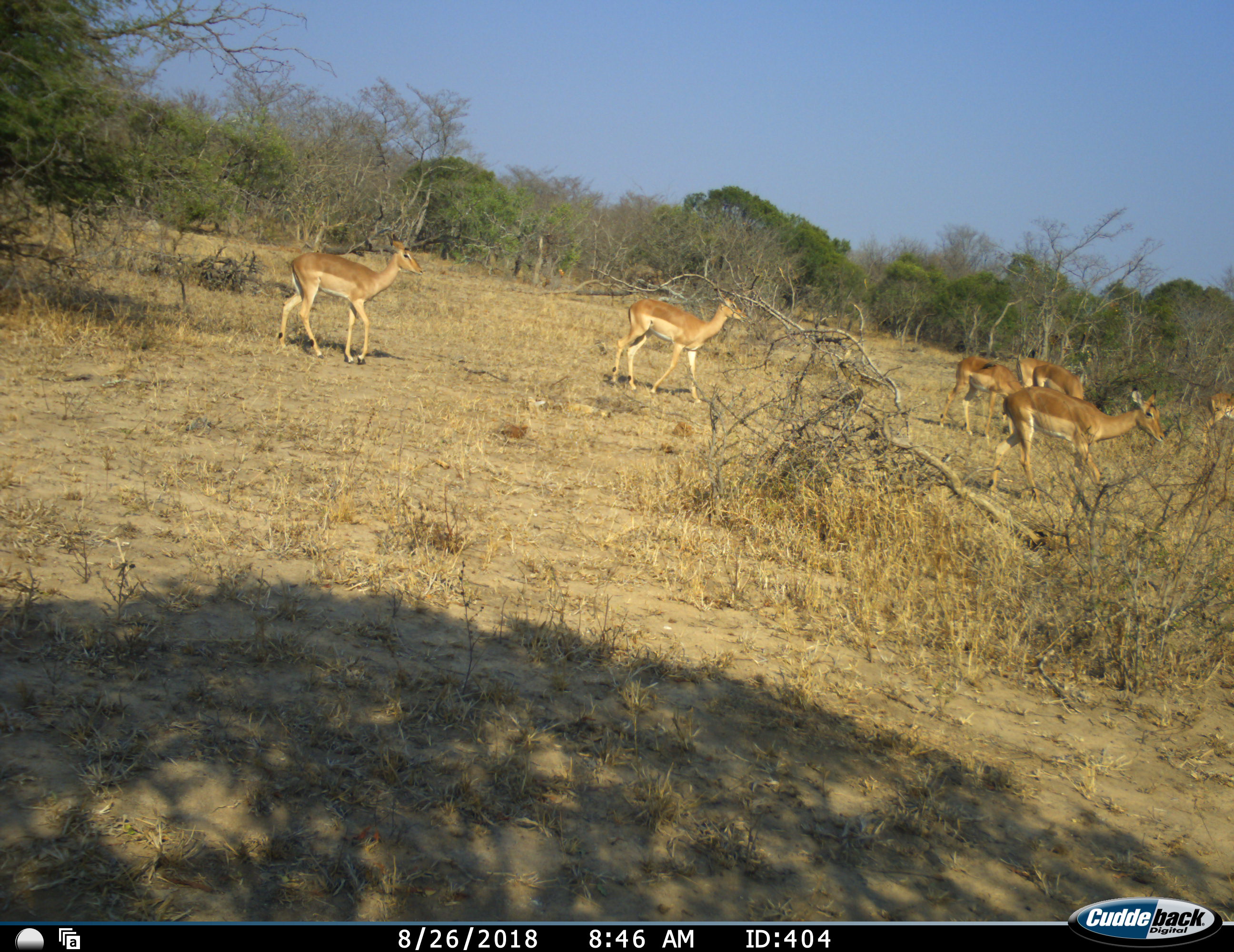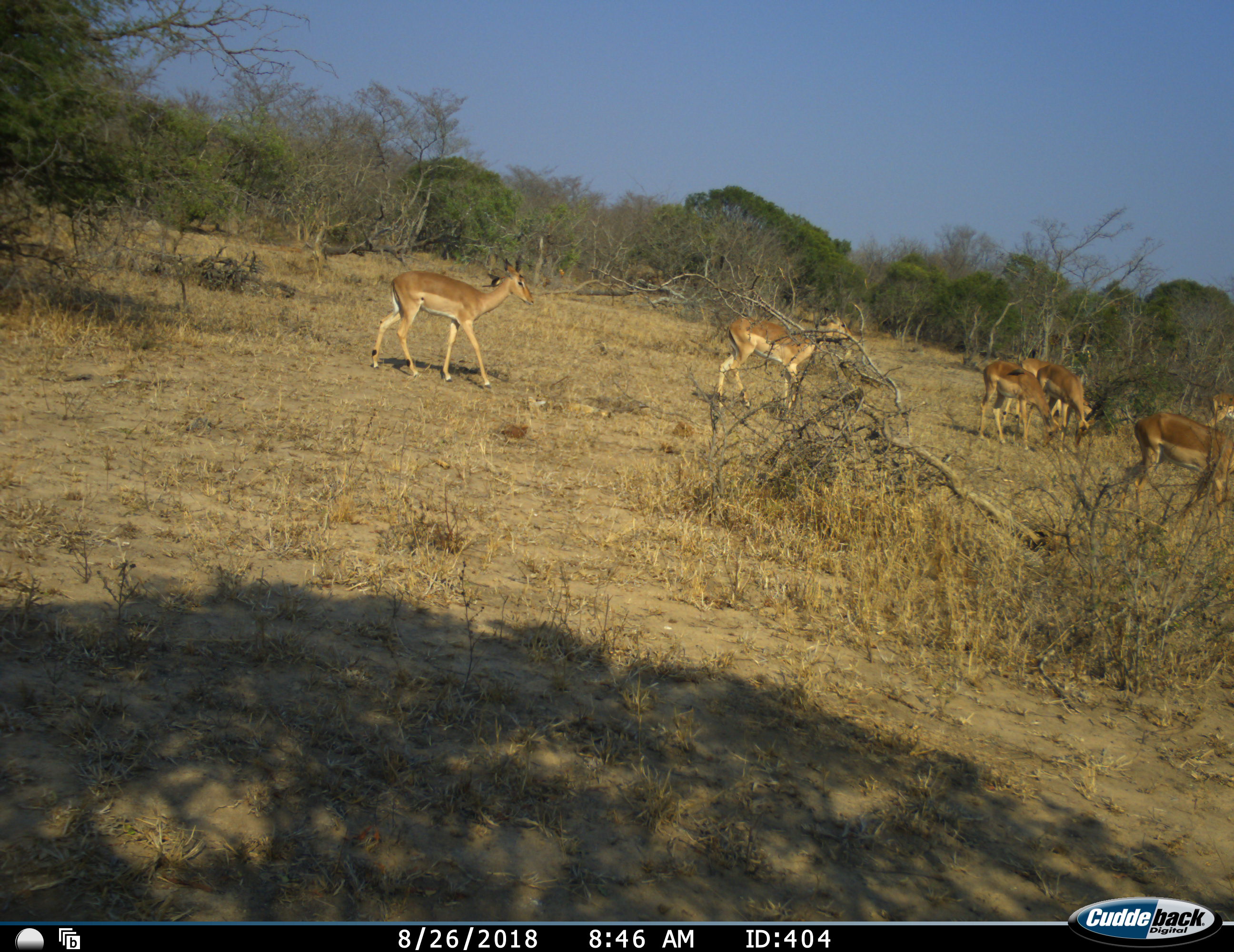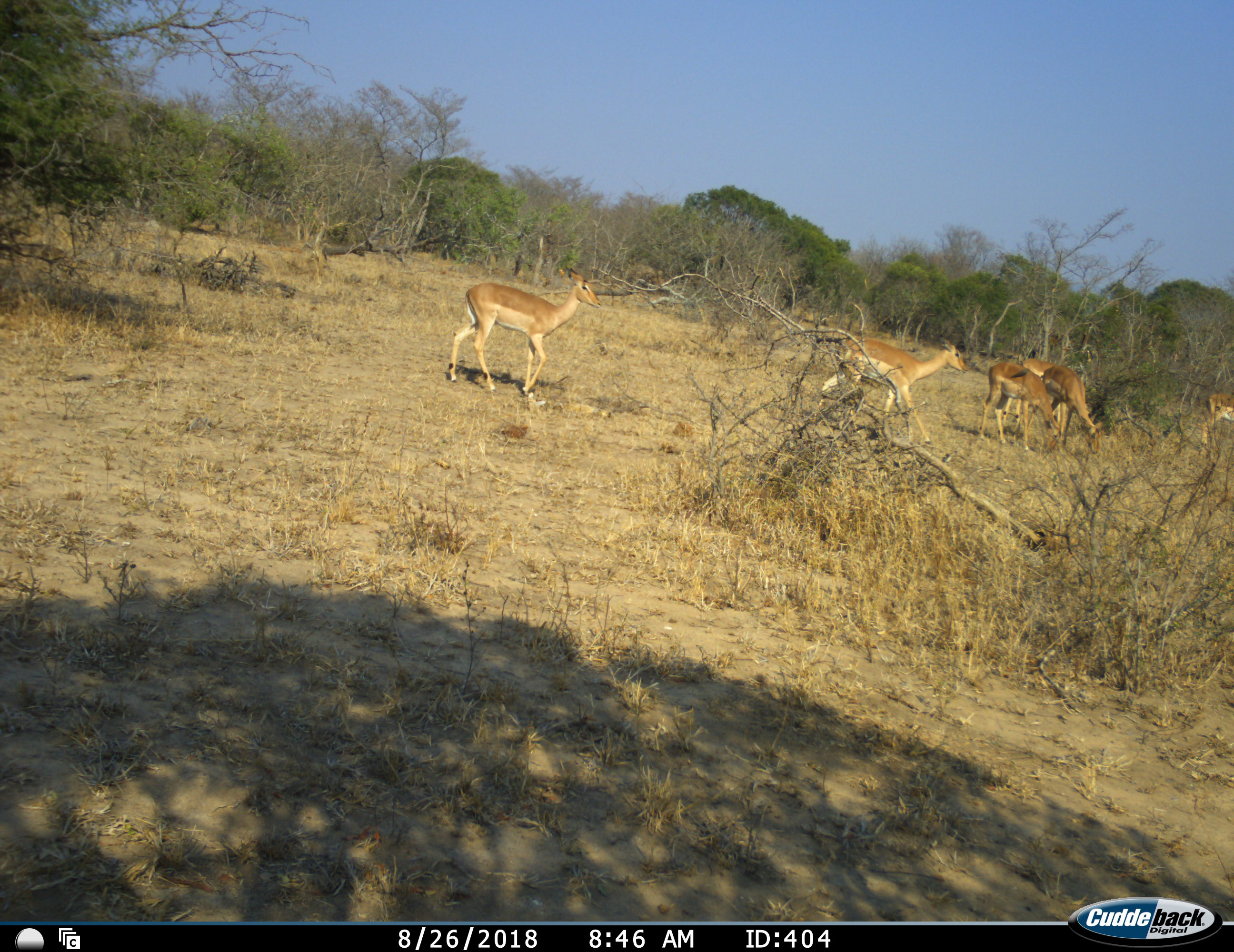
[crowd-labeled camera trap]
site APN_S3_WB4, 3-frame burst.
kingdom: Animalia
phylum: Chordata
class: Mammalia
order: Artiodactyla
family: Bovidae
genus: Aepyceros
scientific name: Aepyceros melampus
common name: impala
Impala (Aepyceros melampus), count 7. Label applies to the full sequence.